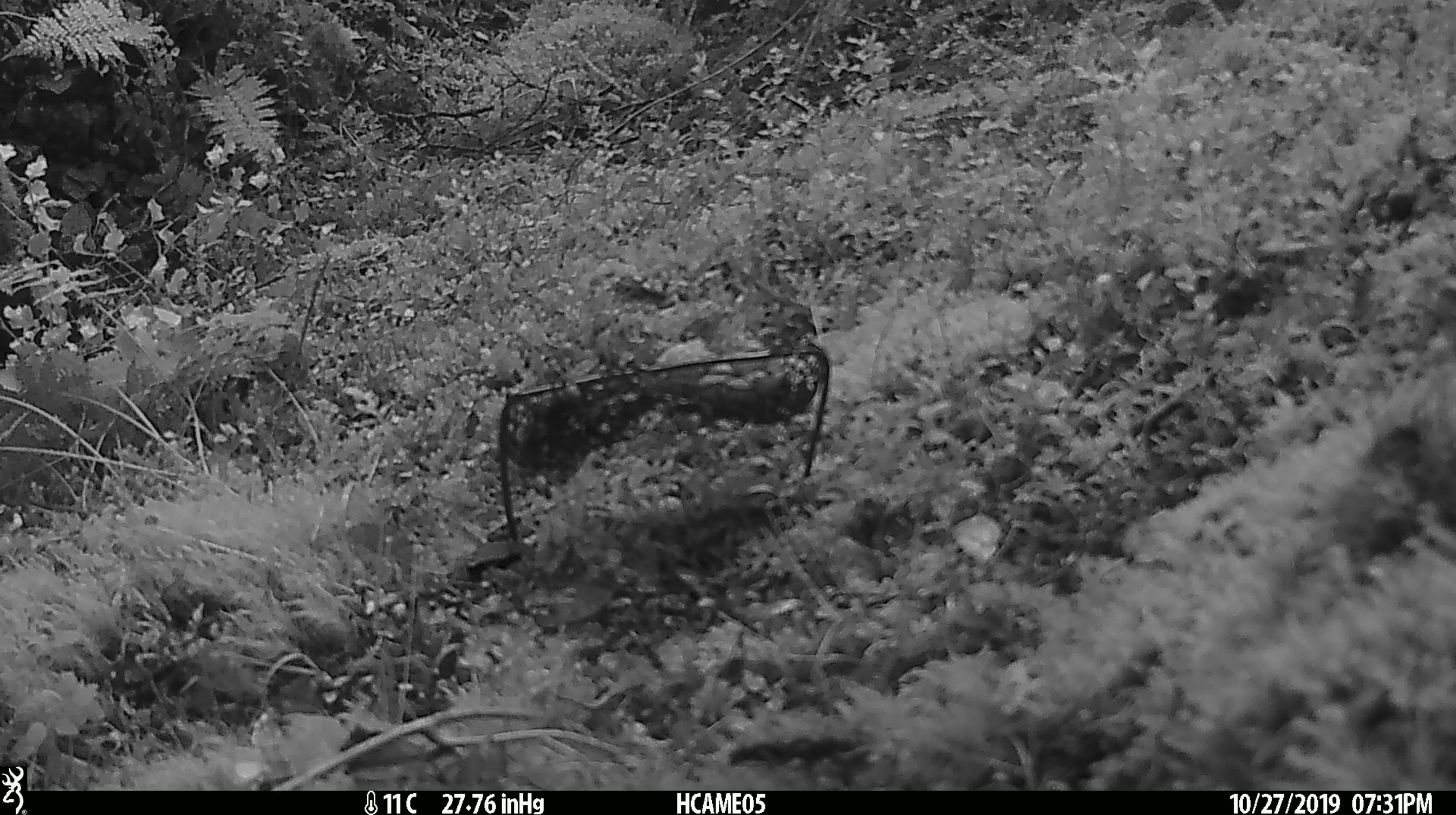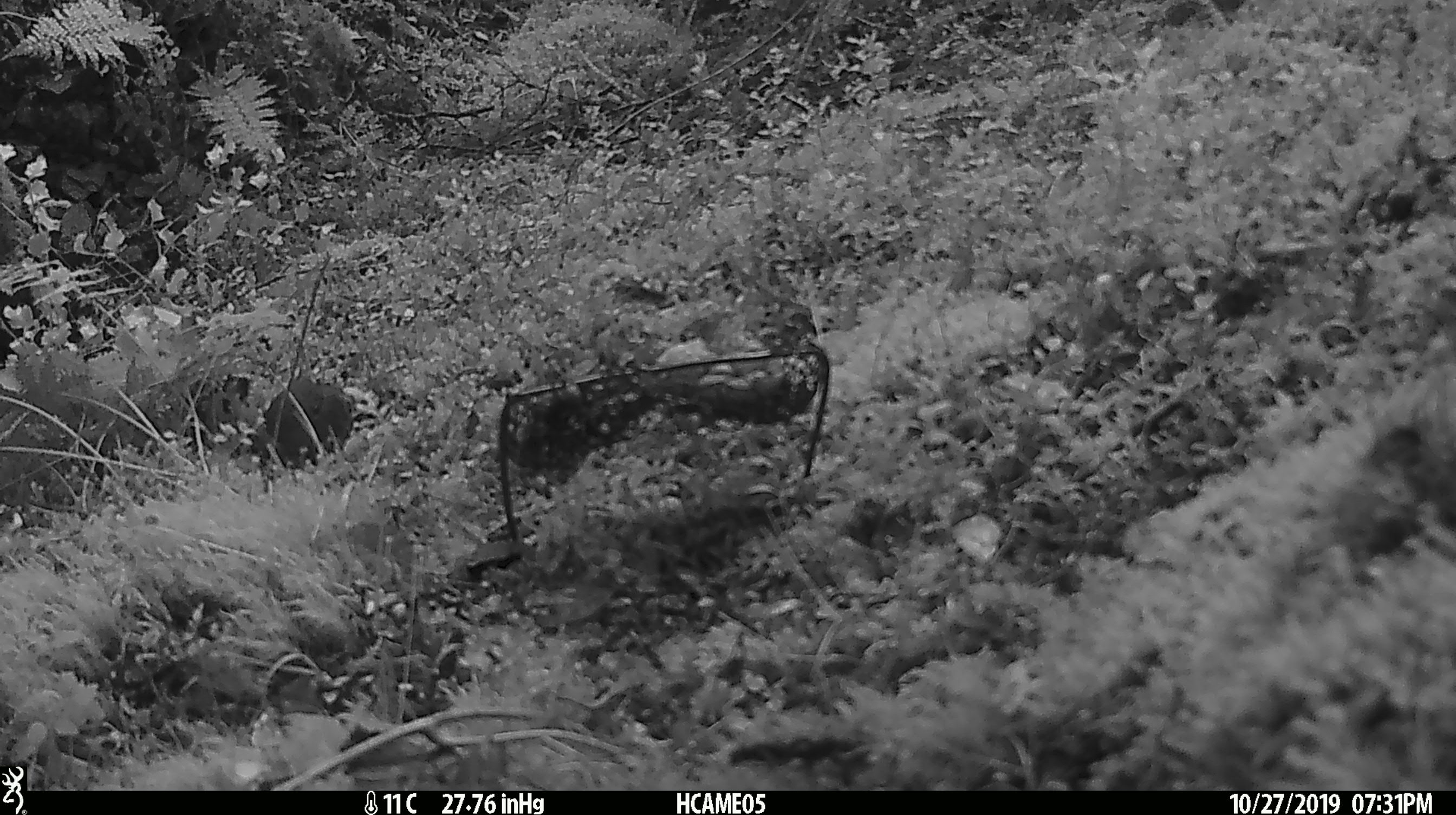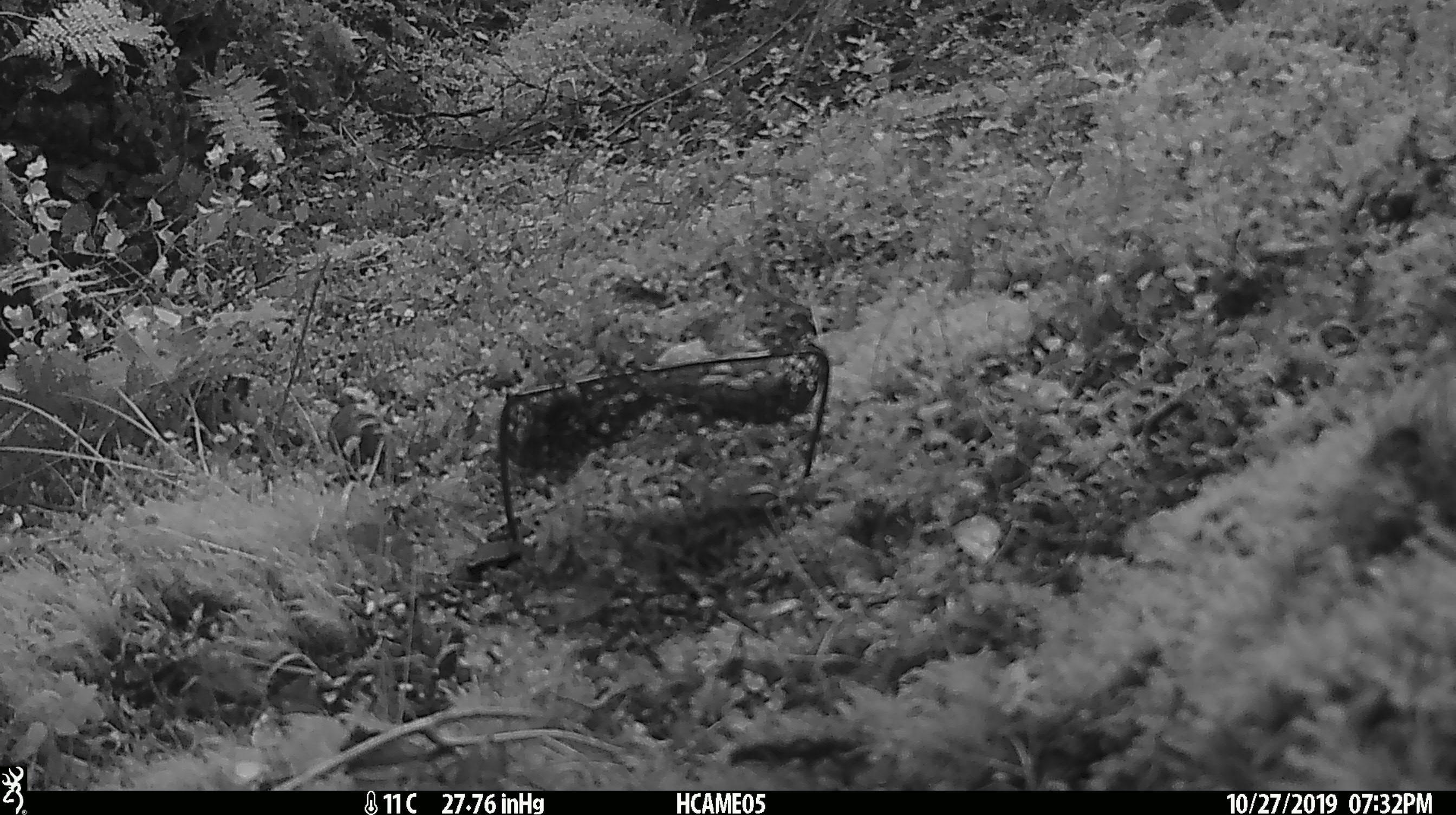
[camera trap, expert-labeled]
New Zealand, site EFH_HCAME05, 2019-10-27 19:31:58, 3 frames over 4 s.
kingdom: Animalia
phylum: Chordata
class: Mammalia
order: Rodentia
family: Muridae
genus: Mus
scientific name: Mus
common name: mouse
Mouse (Mus).